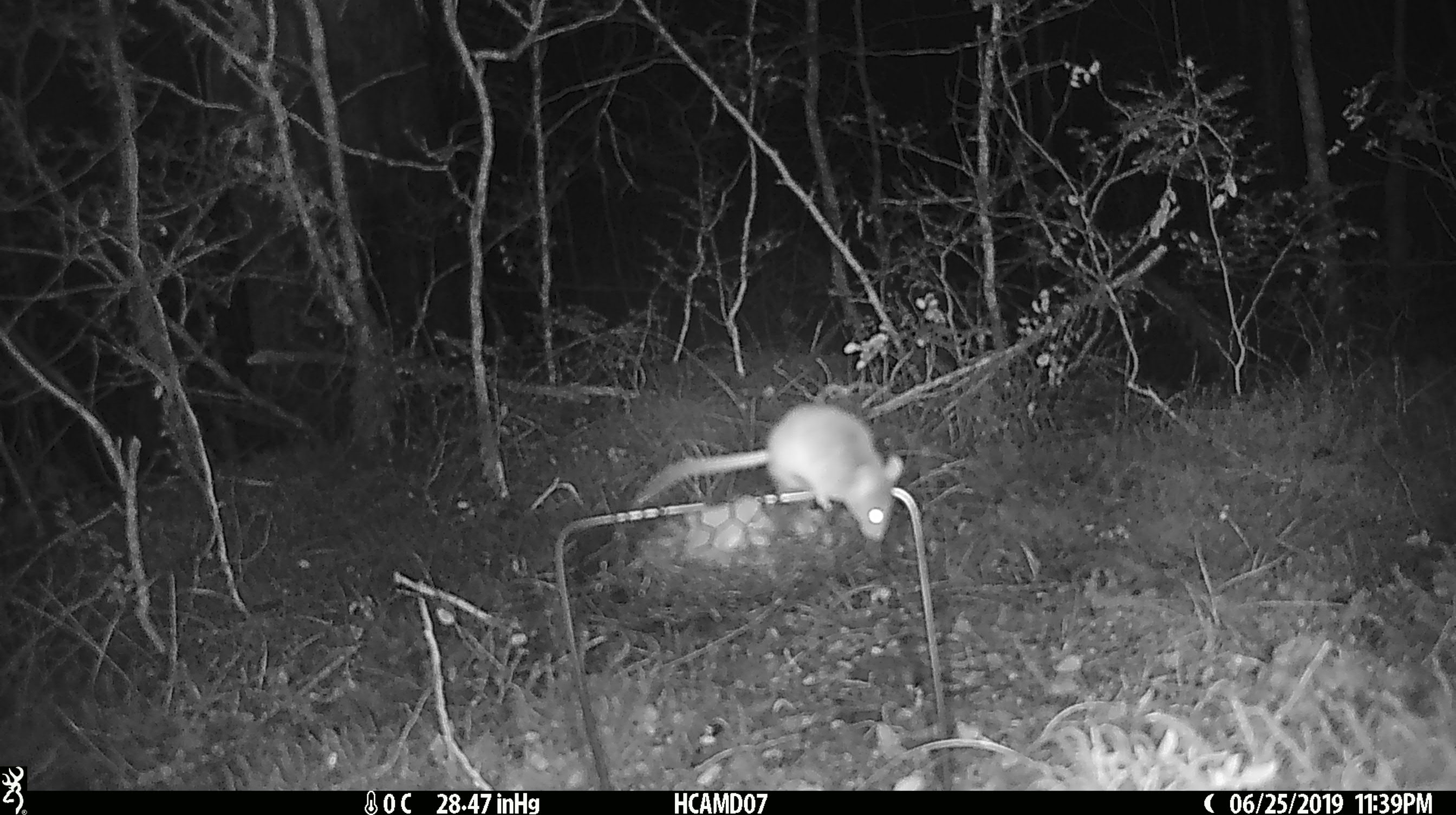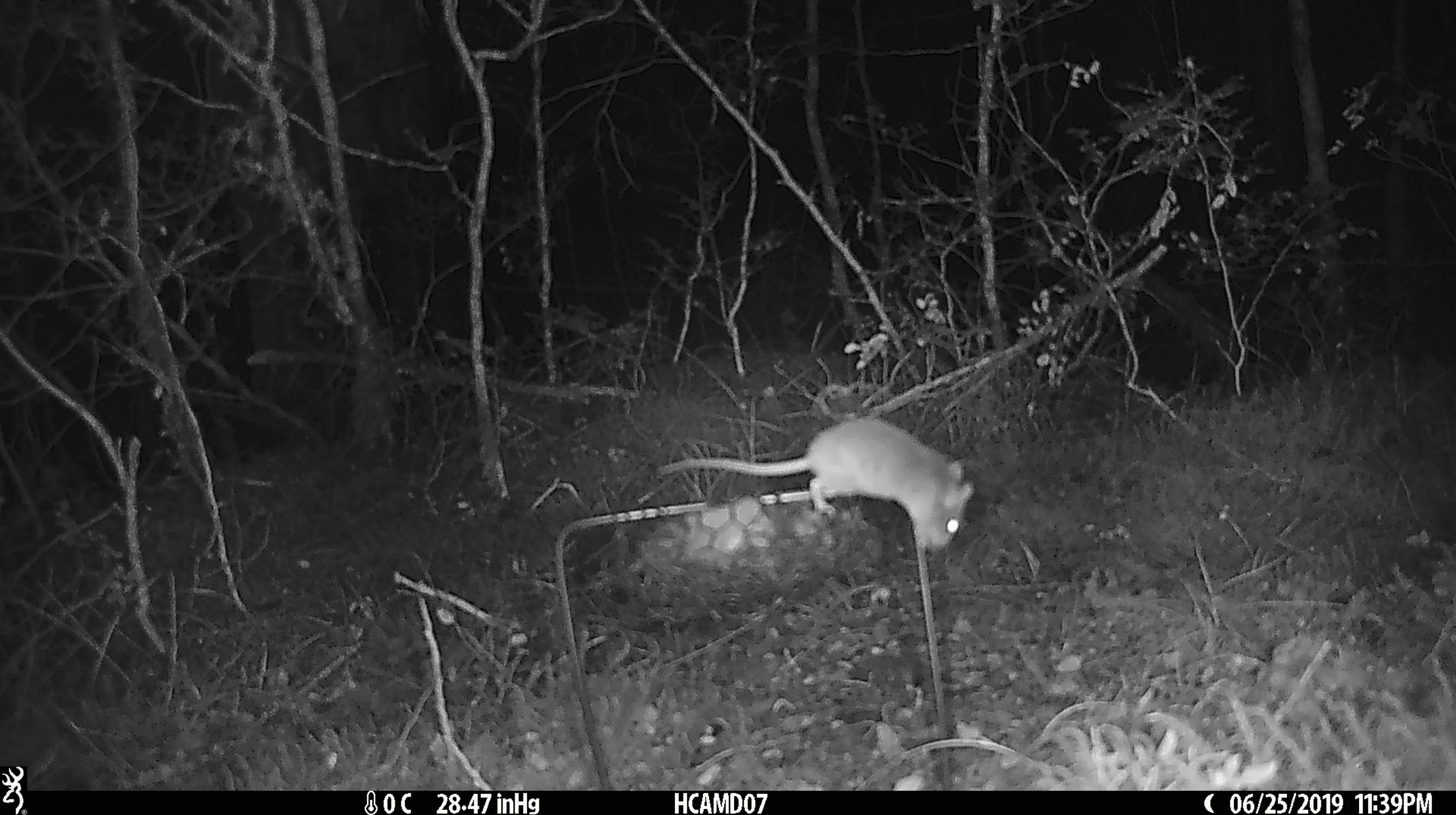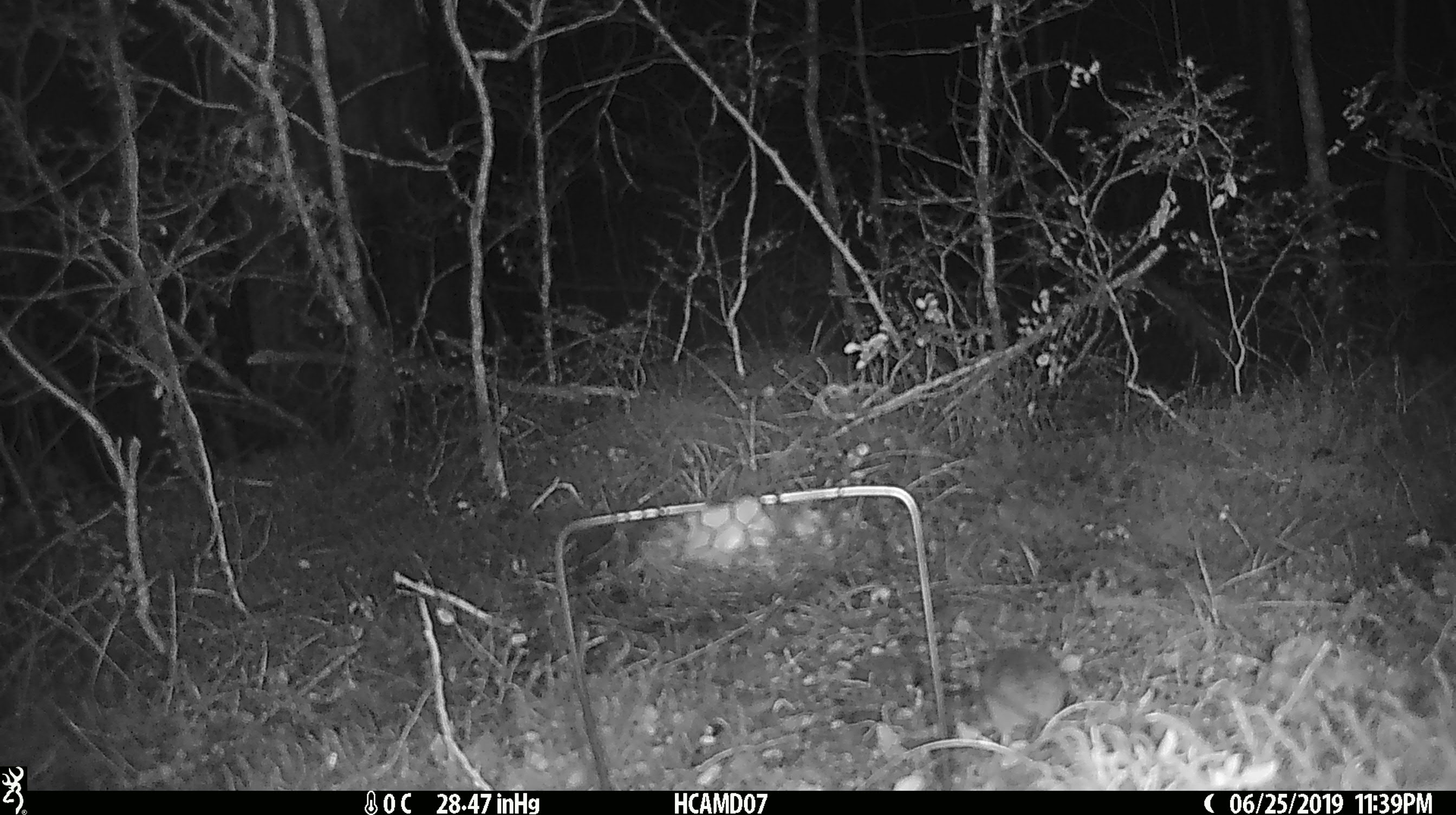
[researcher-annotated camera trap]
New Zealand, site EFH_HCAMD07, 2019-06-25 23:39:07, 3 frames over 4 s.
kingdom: Animalia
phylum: Chordata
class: Mammalia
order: Rodentia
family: Muridae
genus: Mus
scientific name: Mus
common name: mouse